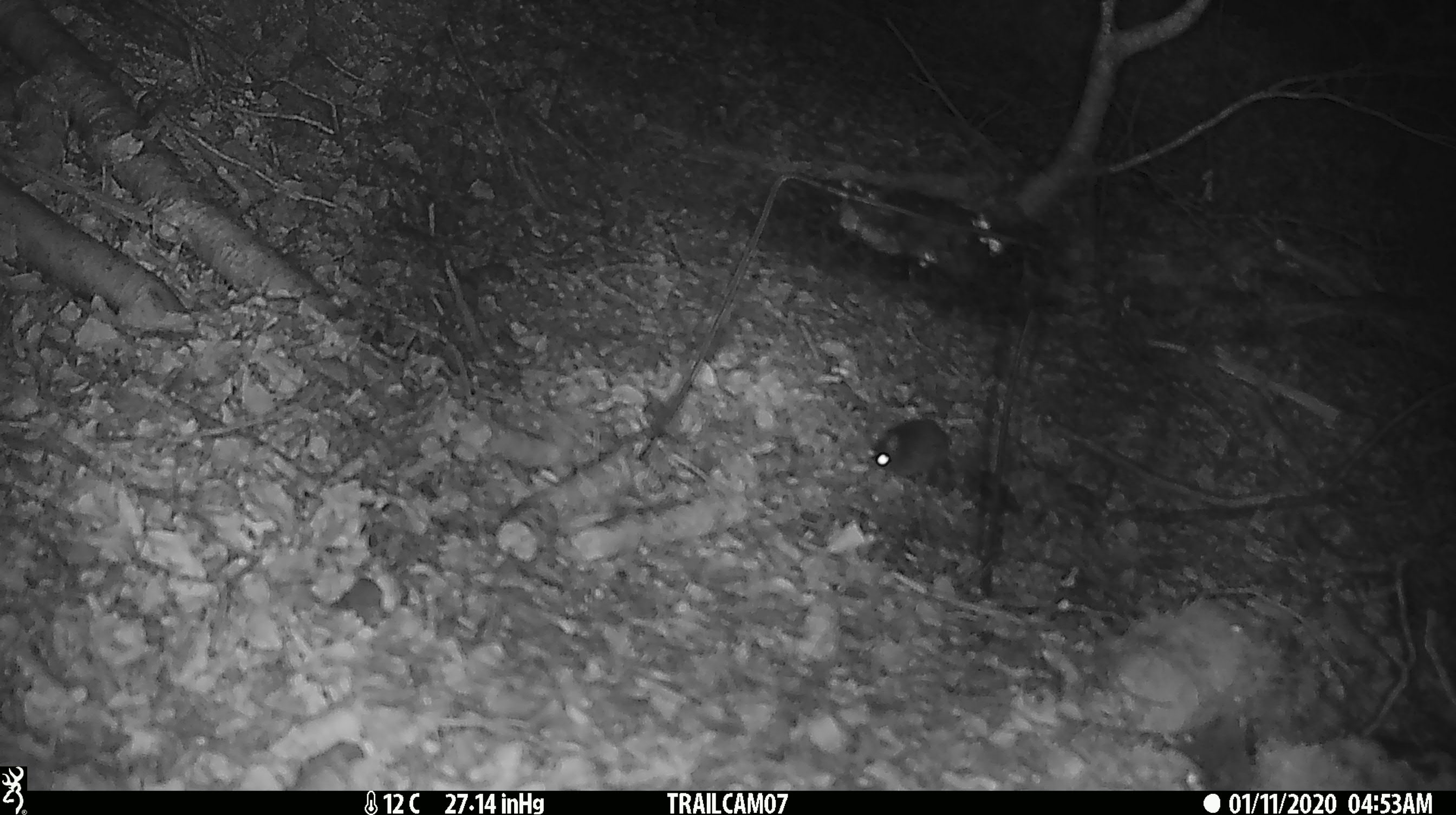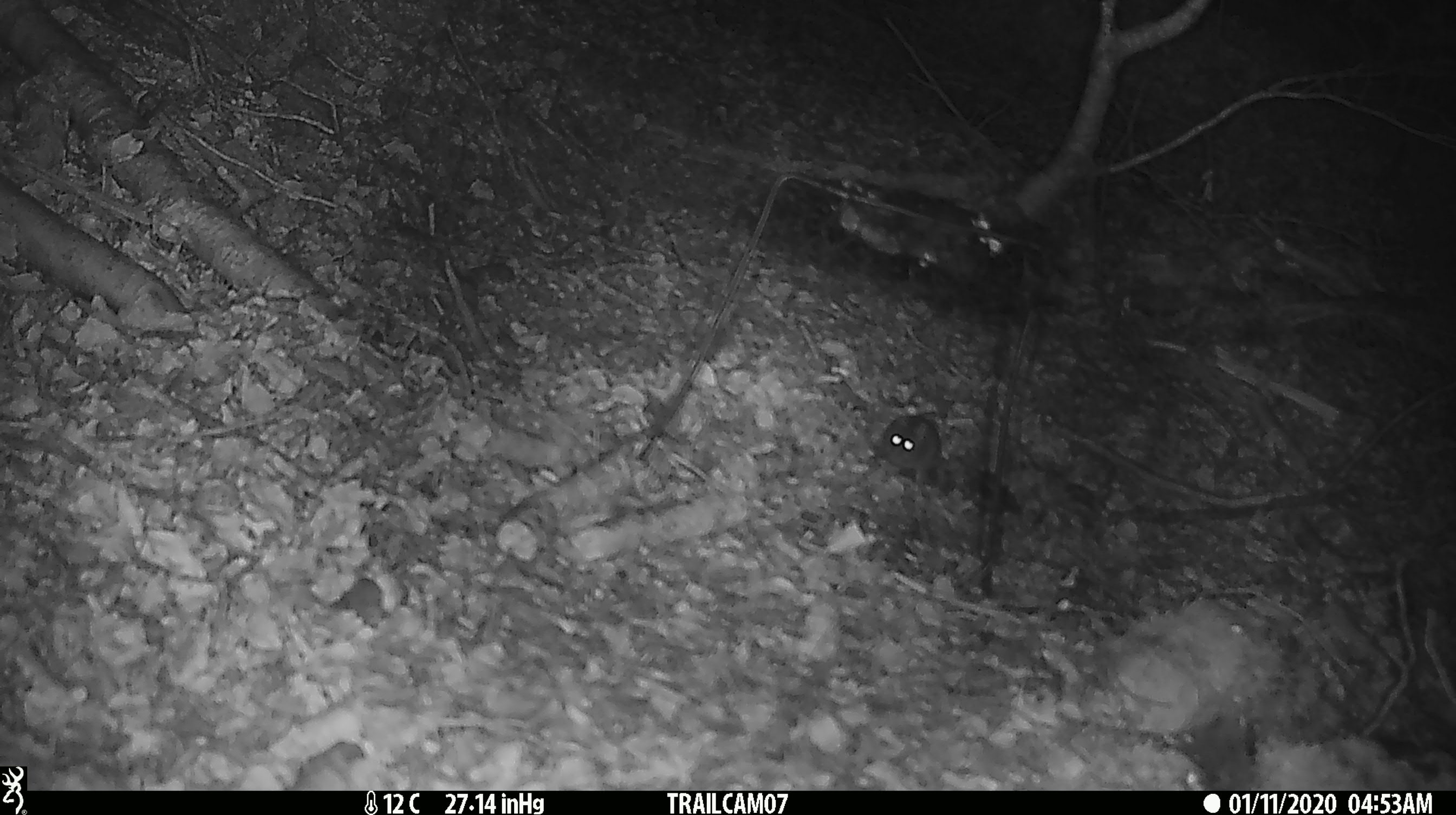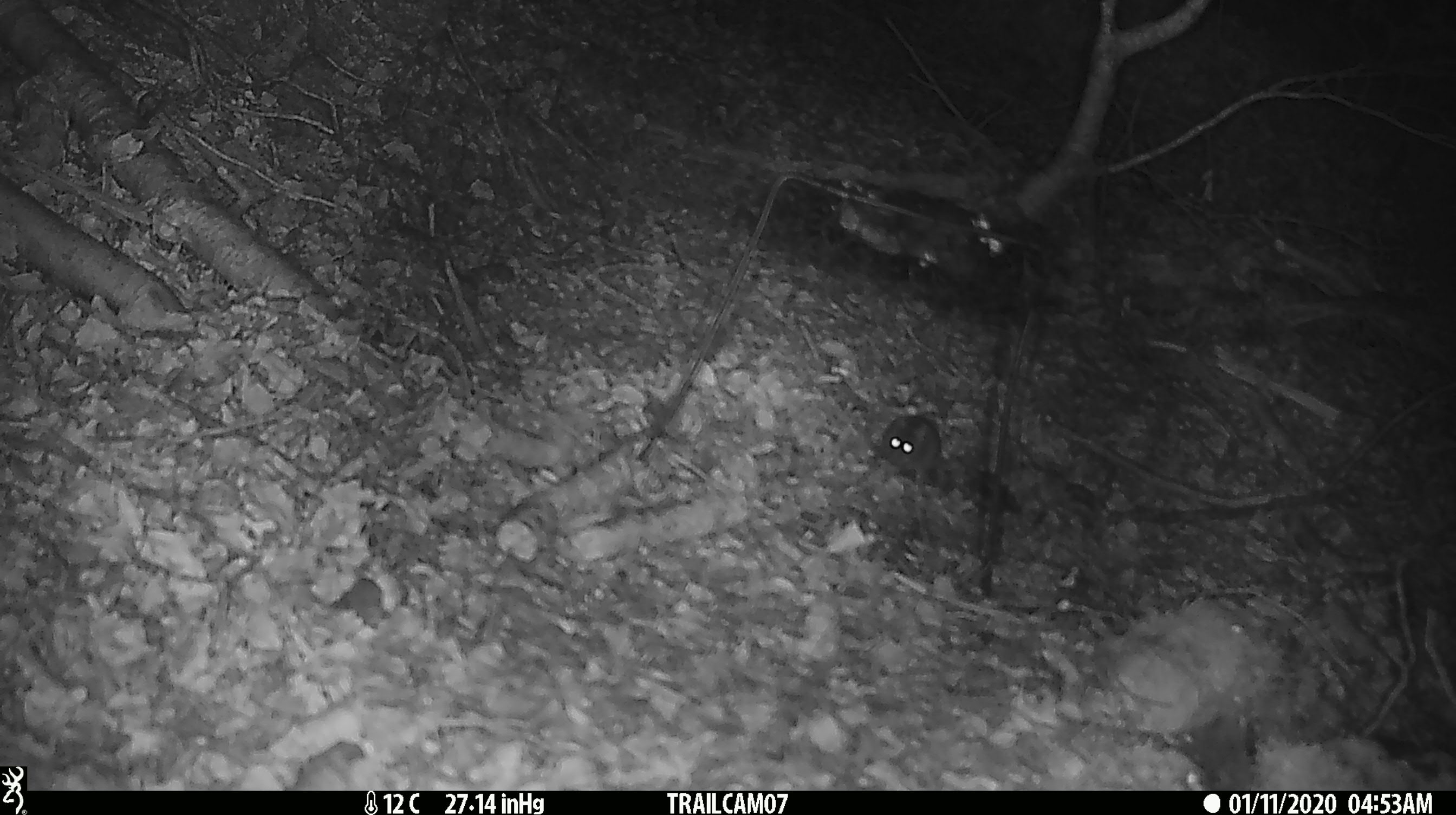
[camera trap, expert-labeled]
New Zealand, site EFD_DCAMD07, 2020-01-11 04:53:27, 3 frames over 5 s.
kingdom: Animalia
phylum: Chordata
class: Mammalia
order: Rodentia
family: Muridae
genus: Mus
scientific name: Mus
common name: mouse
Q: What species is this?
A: Mouse (Mus).